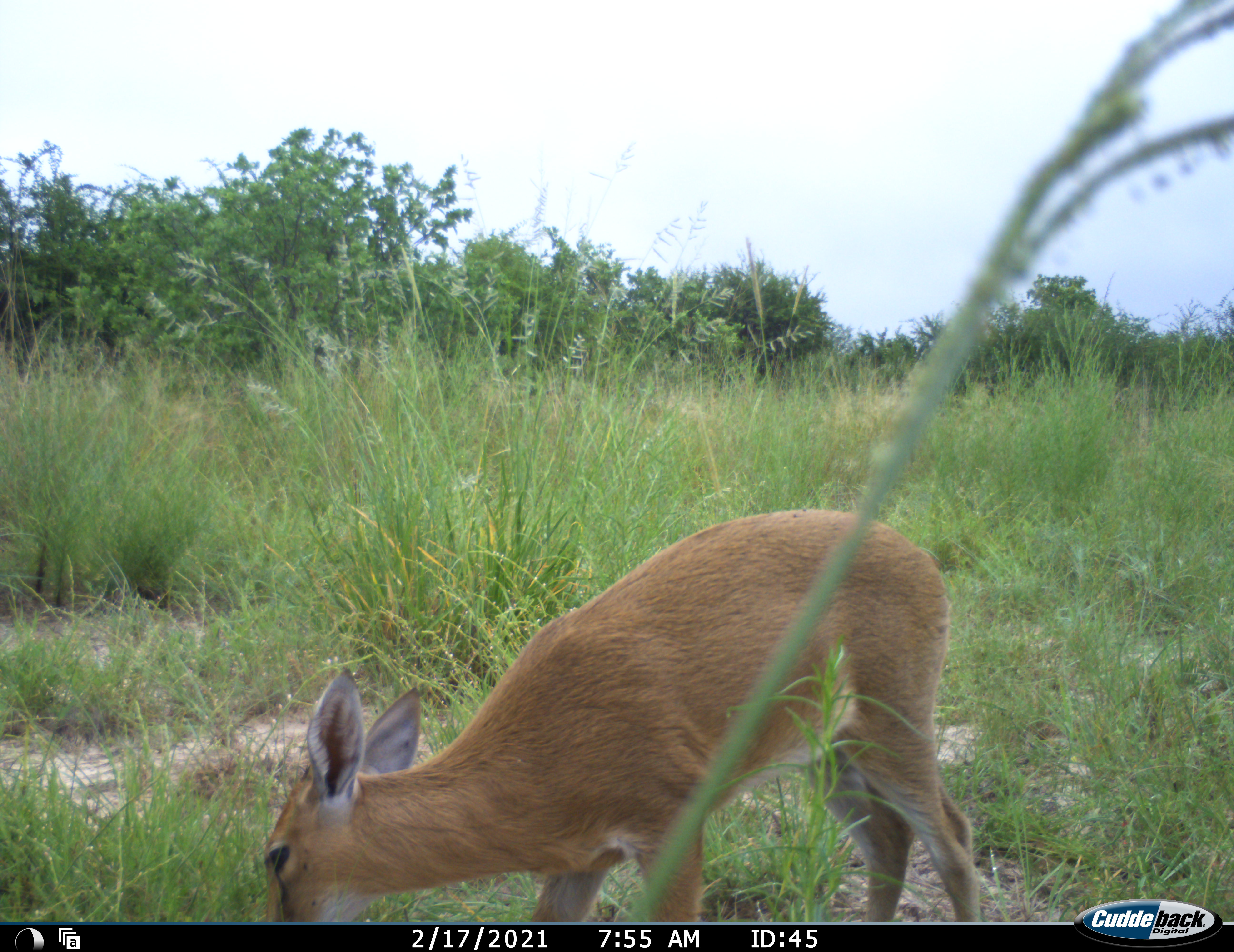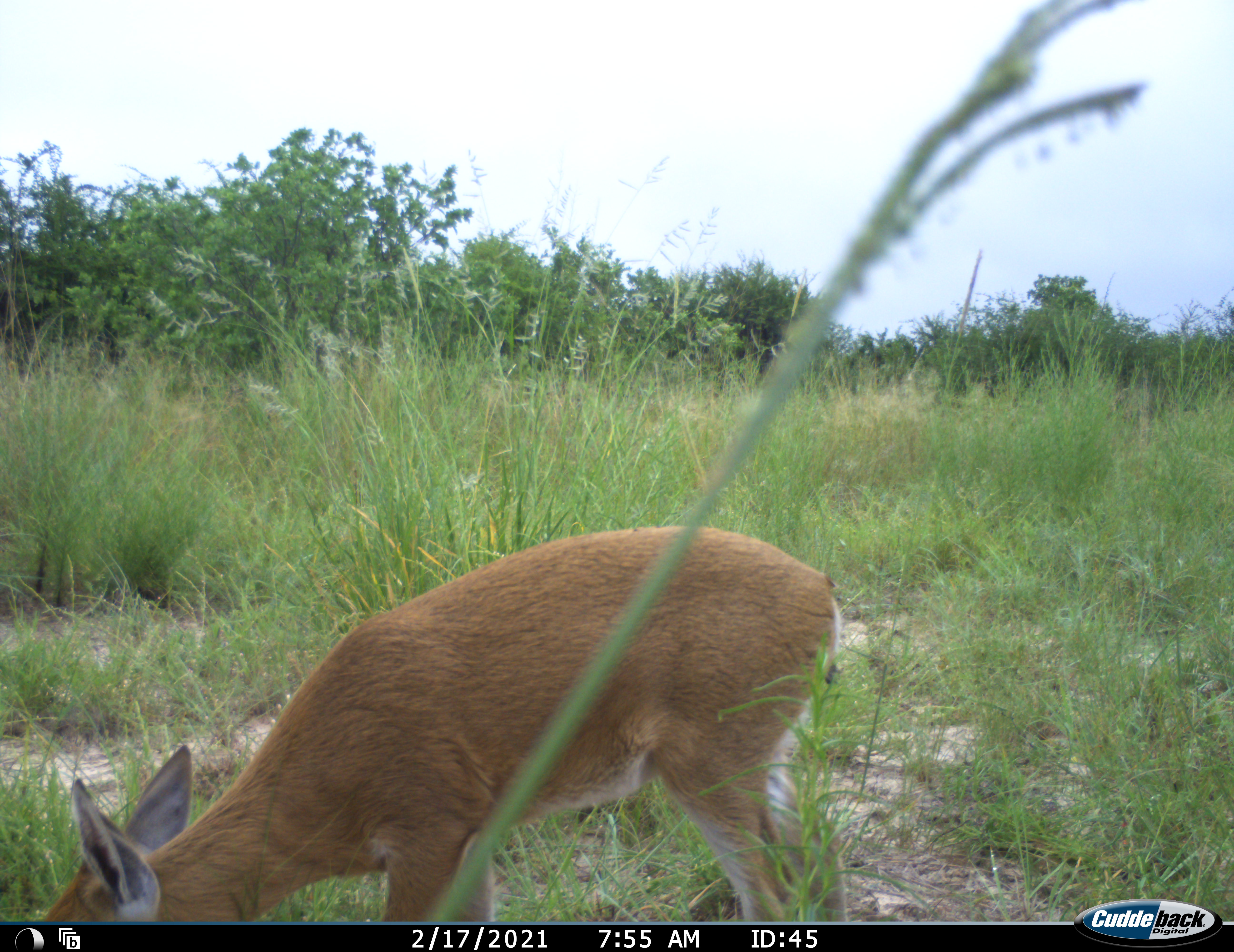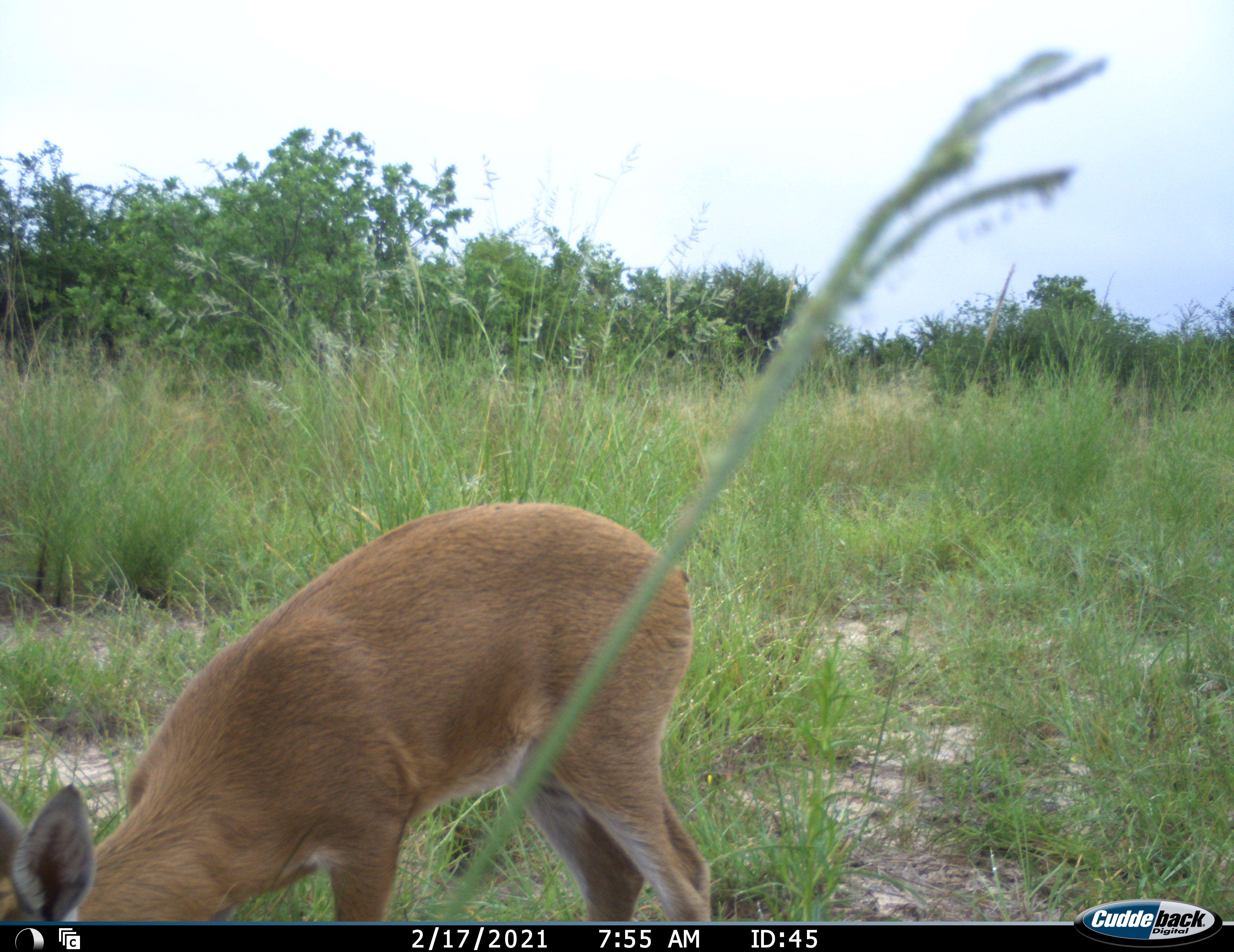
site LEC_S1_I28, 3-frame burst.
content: unidentified animal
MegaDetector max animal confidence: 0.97